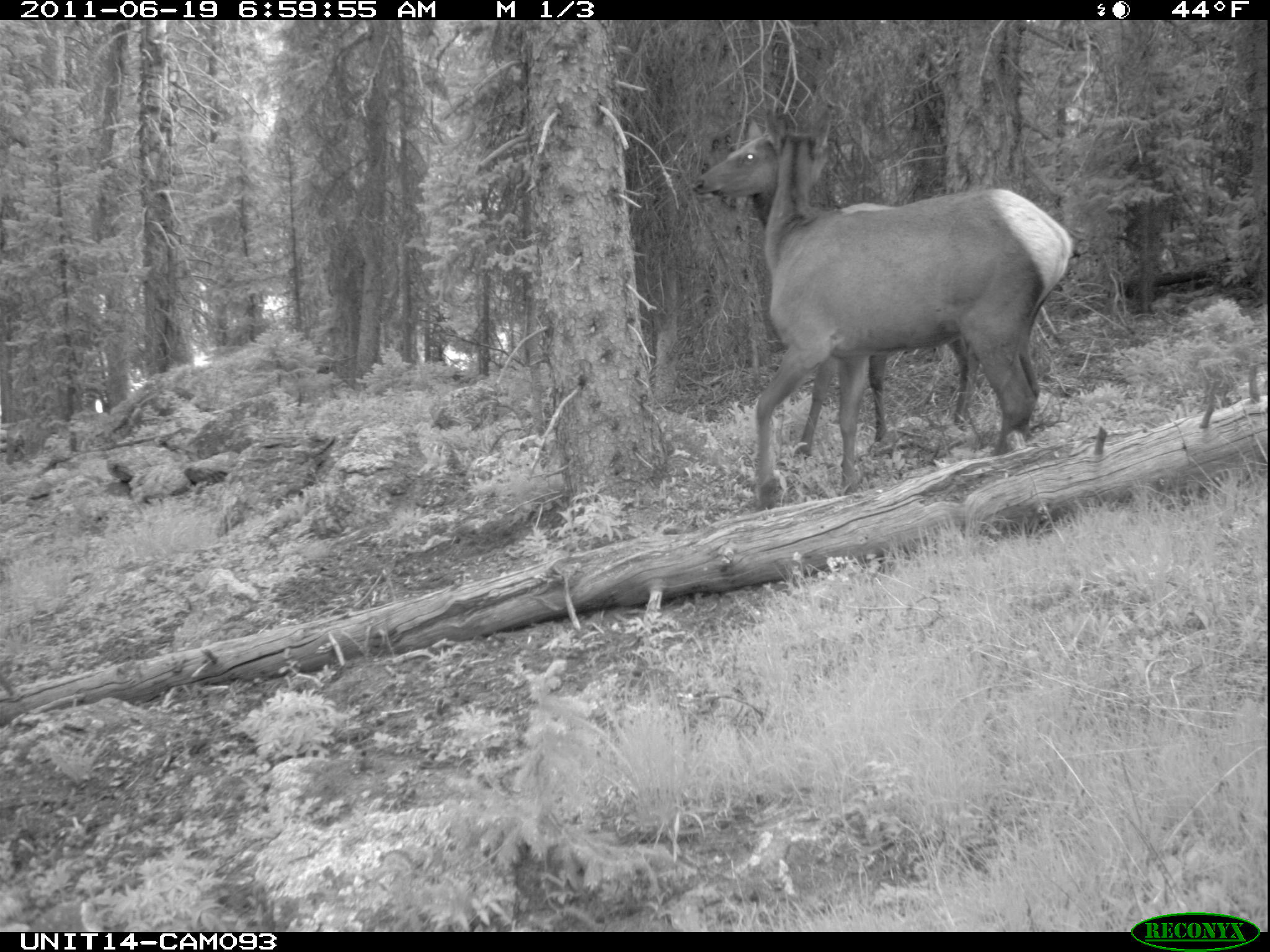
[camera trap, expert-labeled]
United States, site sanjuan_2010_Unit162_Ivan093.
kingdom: Animalia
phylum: Chordata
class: Mammalia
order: Artiodactyla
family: Cervidae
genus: Cervus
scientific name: Cervus elaphus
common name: red deer